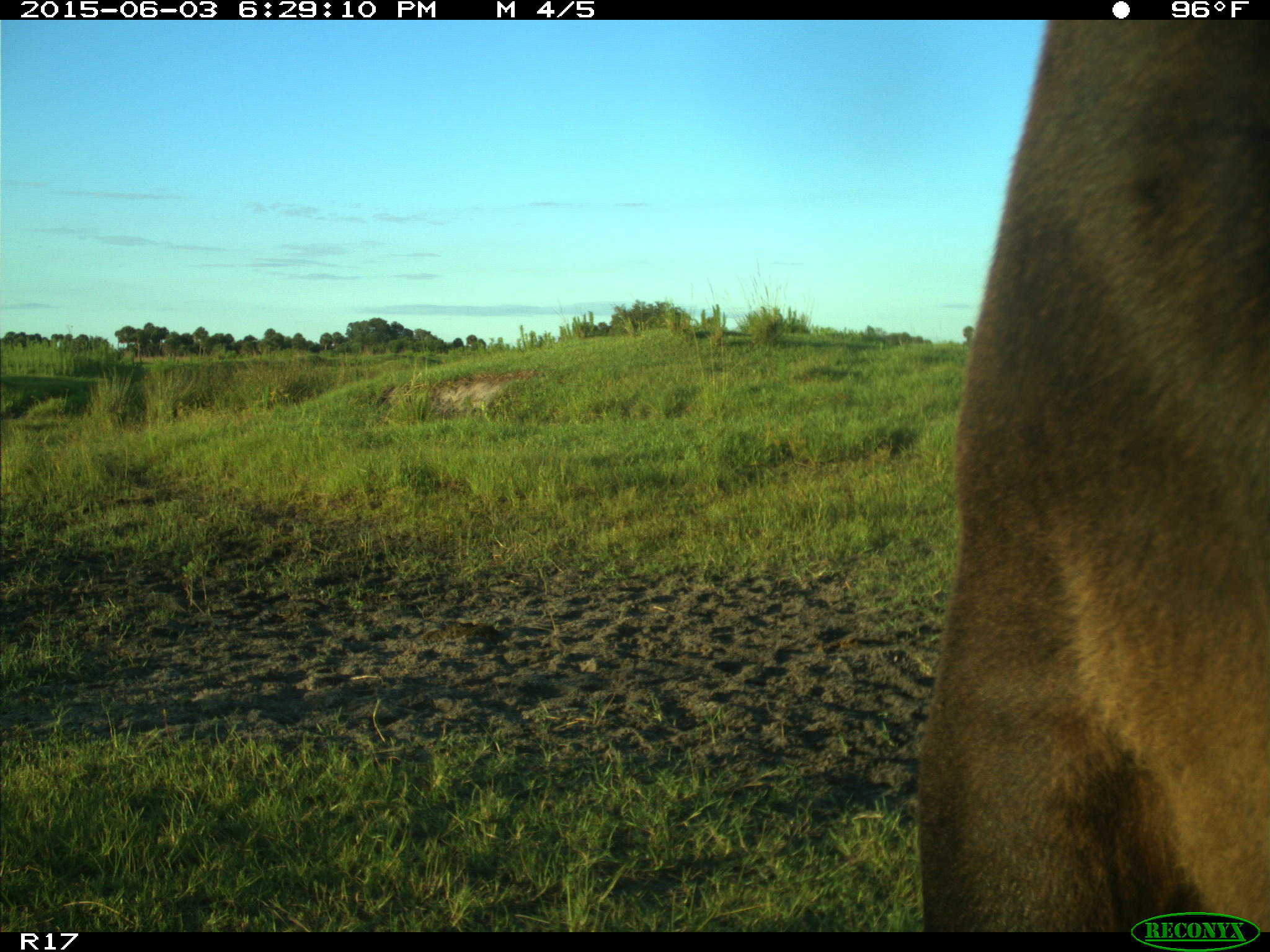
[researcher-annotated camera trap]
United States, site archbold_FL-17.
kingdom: Animalia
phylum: Chordata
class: Mammalia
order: Artiodactyla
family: Bovidae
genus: Bos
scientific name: Bos taurus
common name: domestic cow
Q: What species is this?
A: Bos taurus (domestic cow).